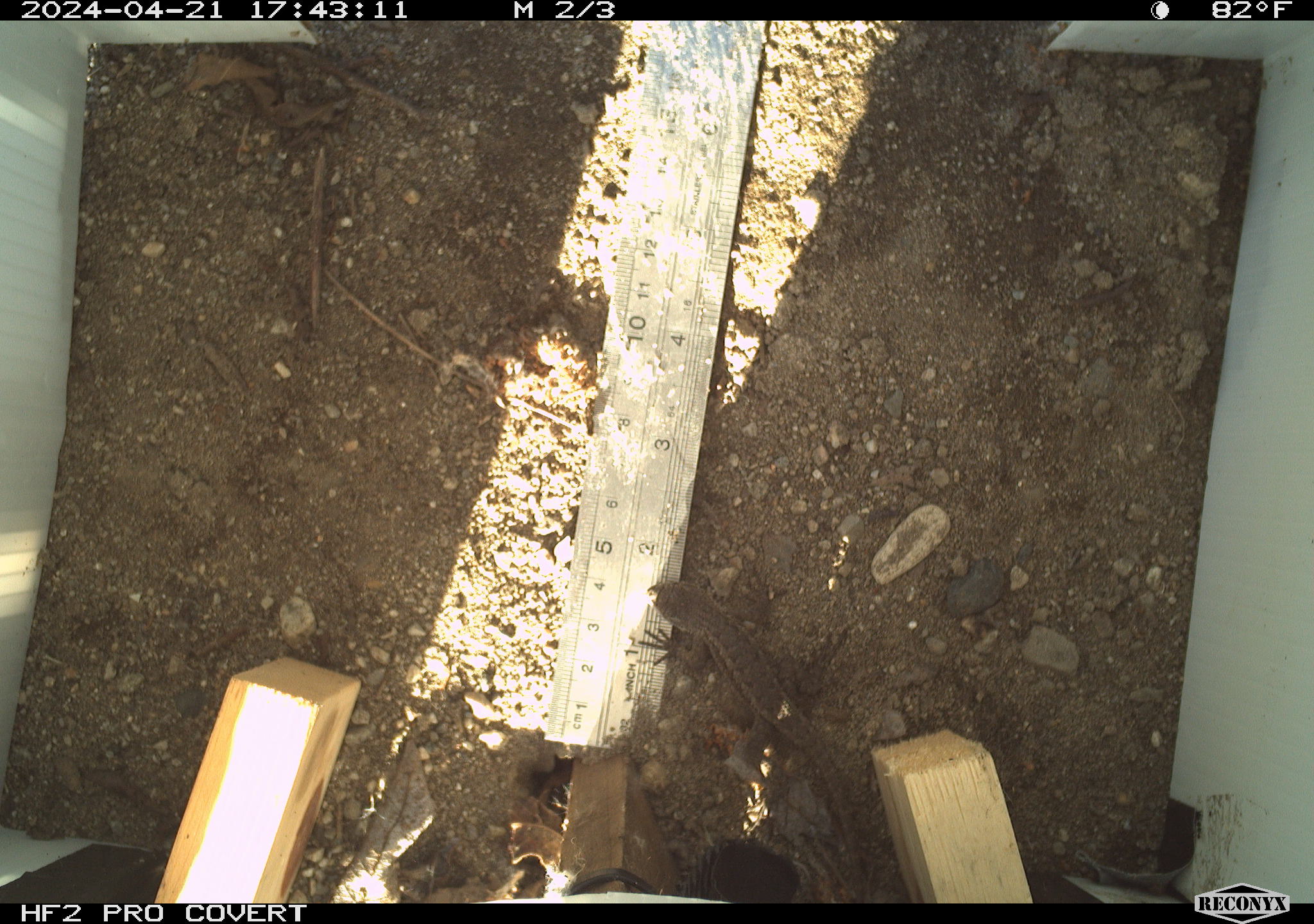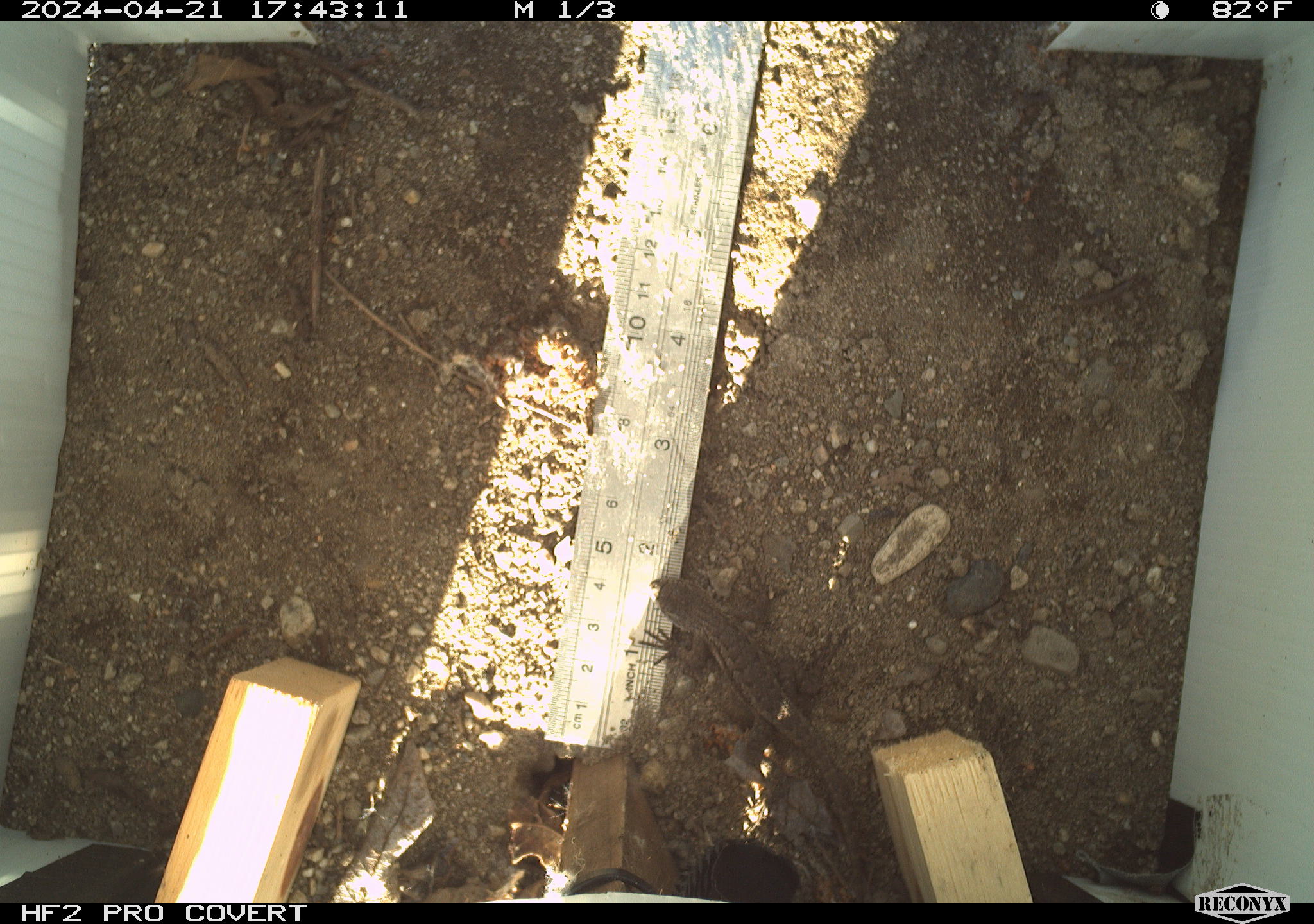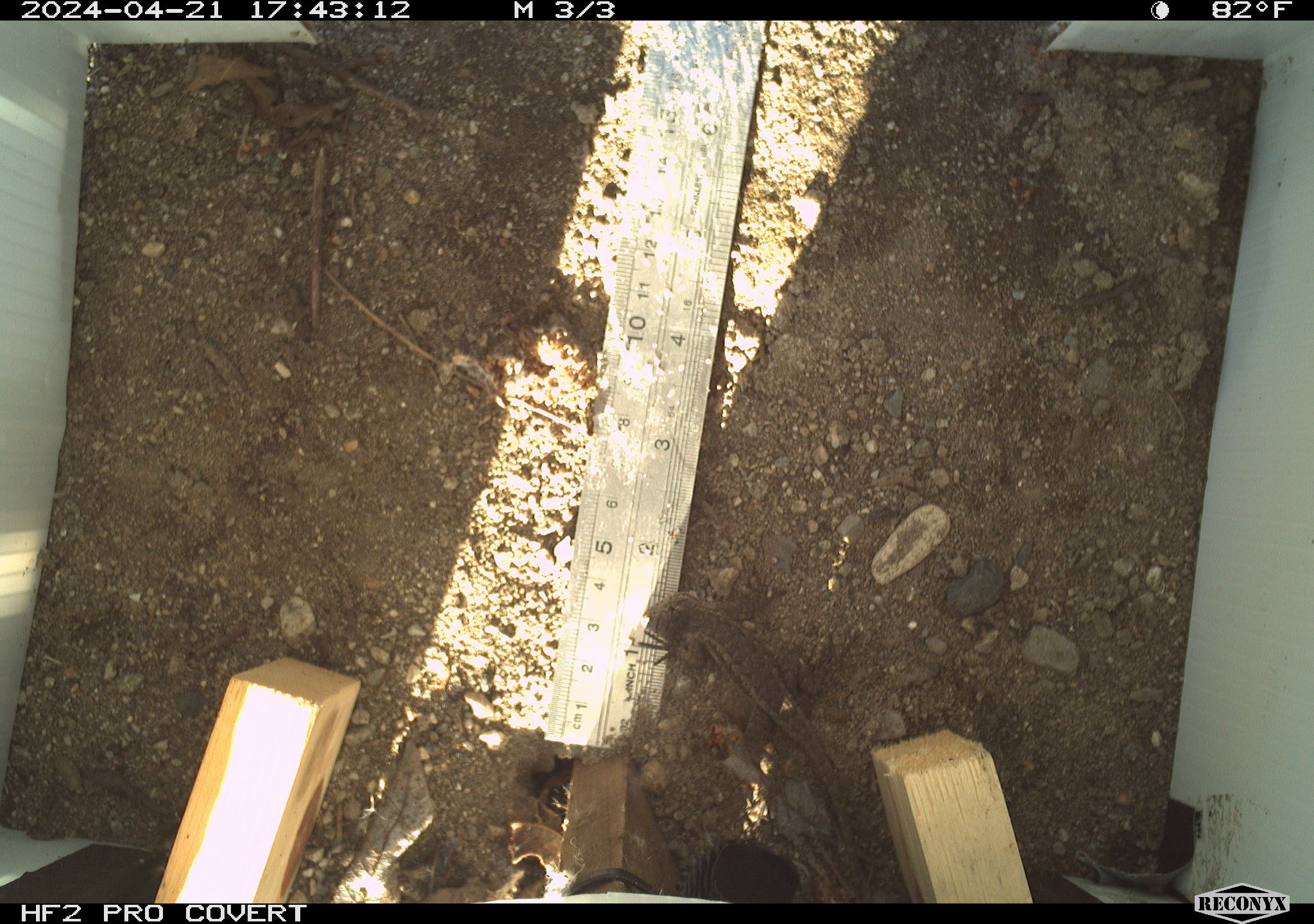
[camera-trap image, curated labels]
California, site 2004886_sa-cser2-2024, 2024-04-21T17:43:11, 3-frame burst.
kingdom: Animalia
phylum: Chordata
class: Reptilia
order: Squamata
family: Phrynosomatidae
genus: Sceloporus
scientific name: Sceloporus occidentalis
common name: western fence lizard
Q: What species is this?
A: Western fence lizard (Sceloporus occidentalis).